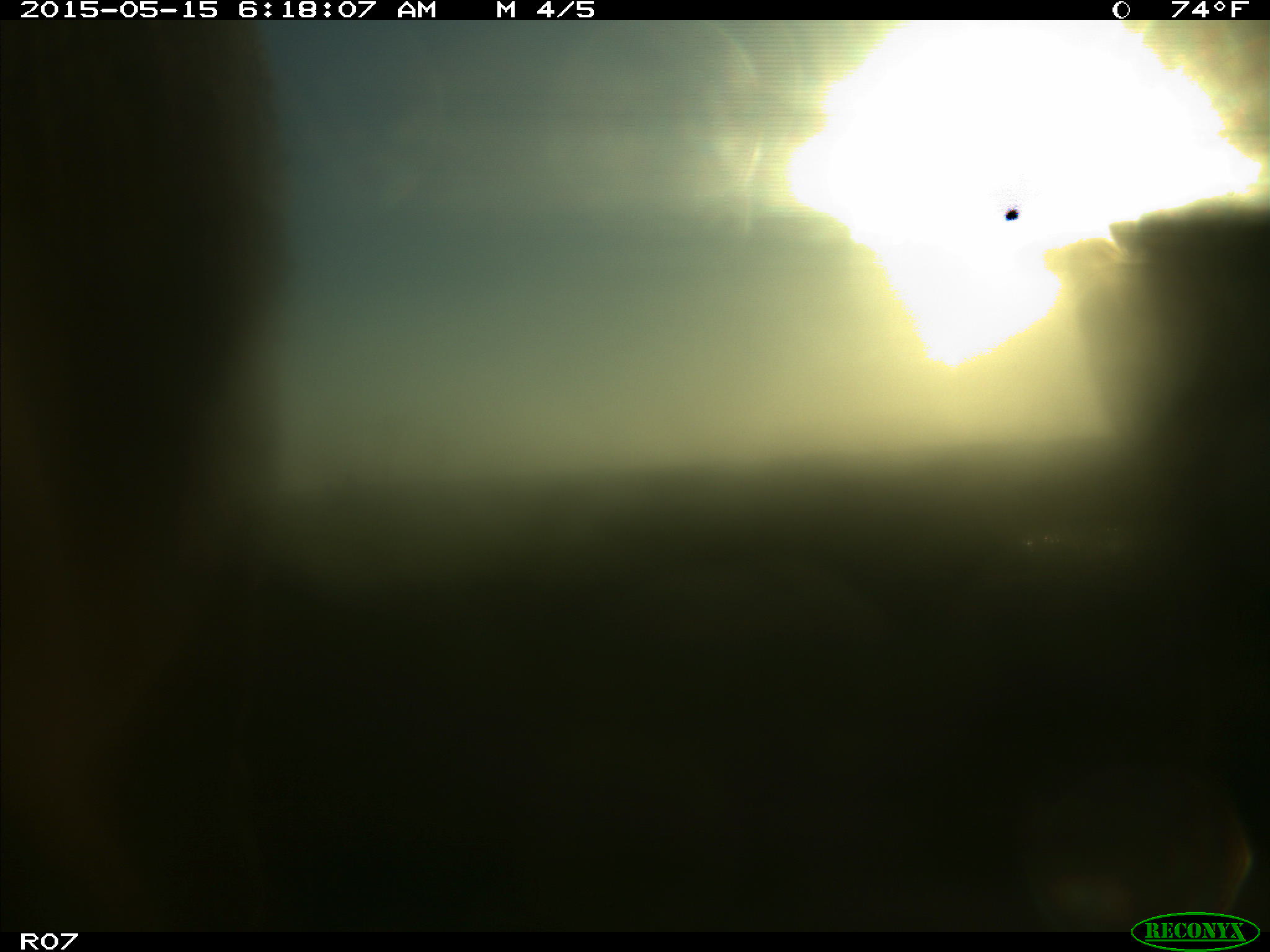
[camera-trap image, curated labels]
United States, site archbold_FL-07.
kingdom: Animalia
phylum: Chordata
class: Mammalia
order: Artiodactyla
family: Bovidae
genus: Bos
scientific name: Bos taurus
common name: domestic cow